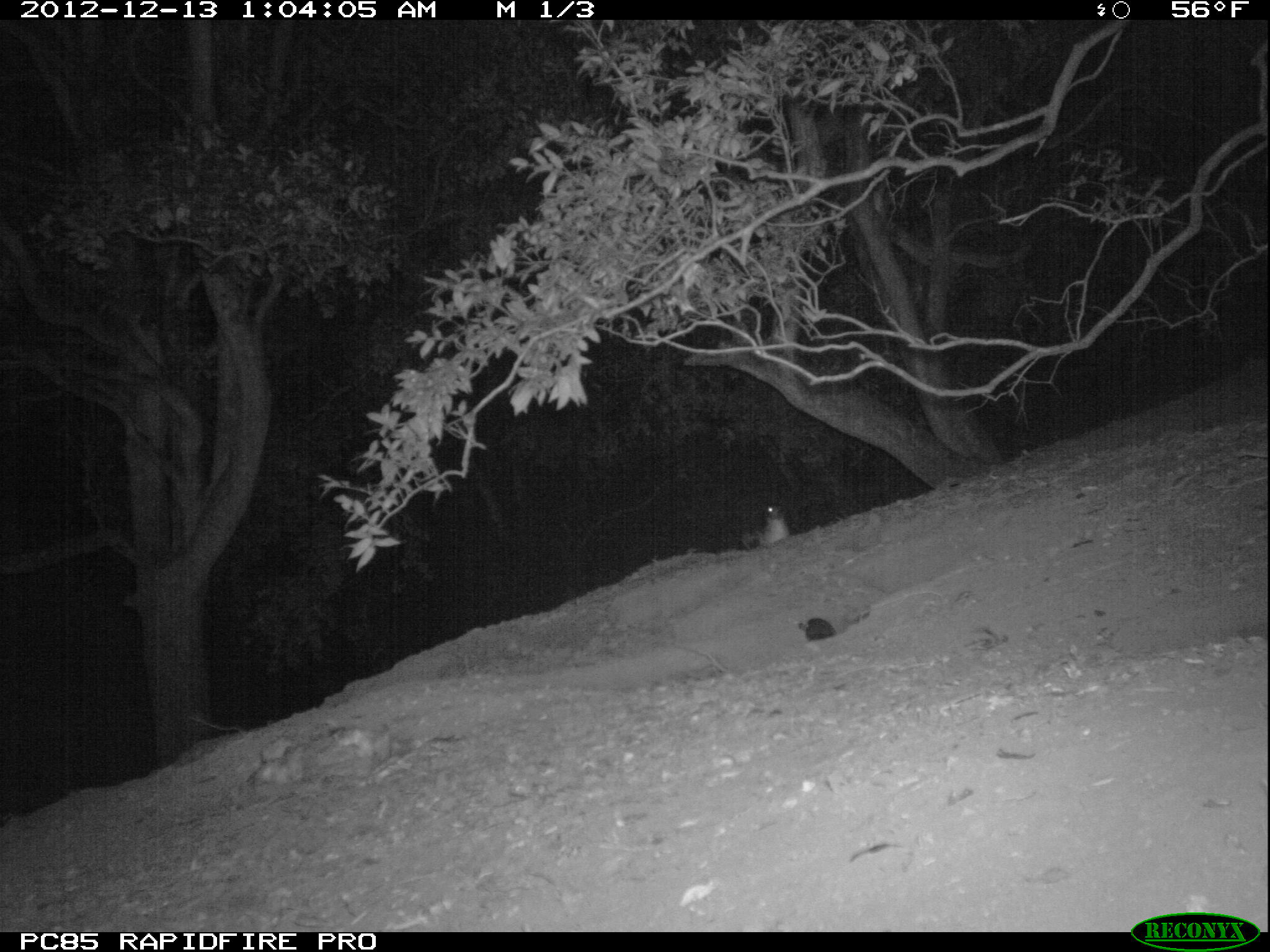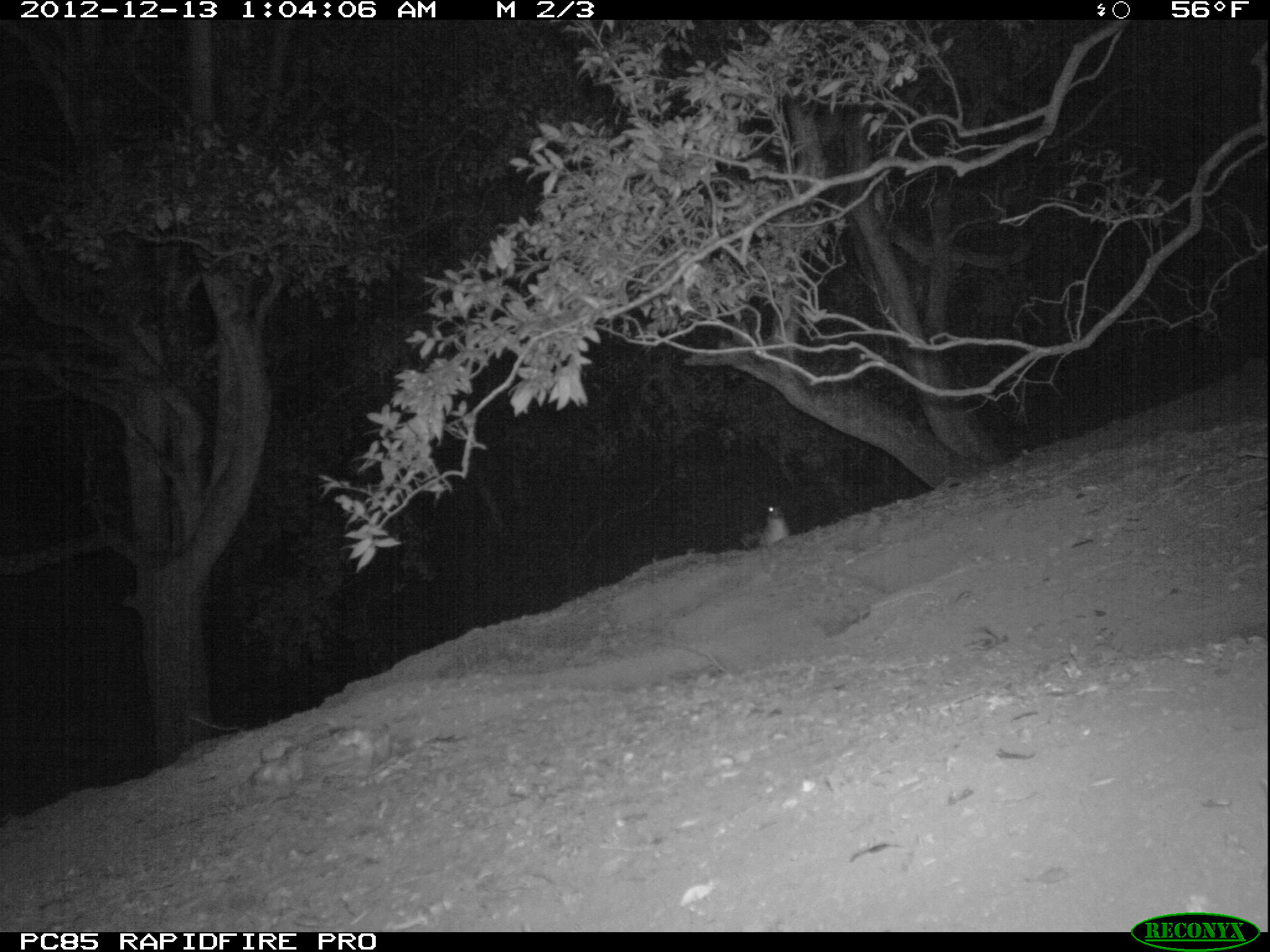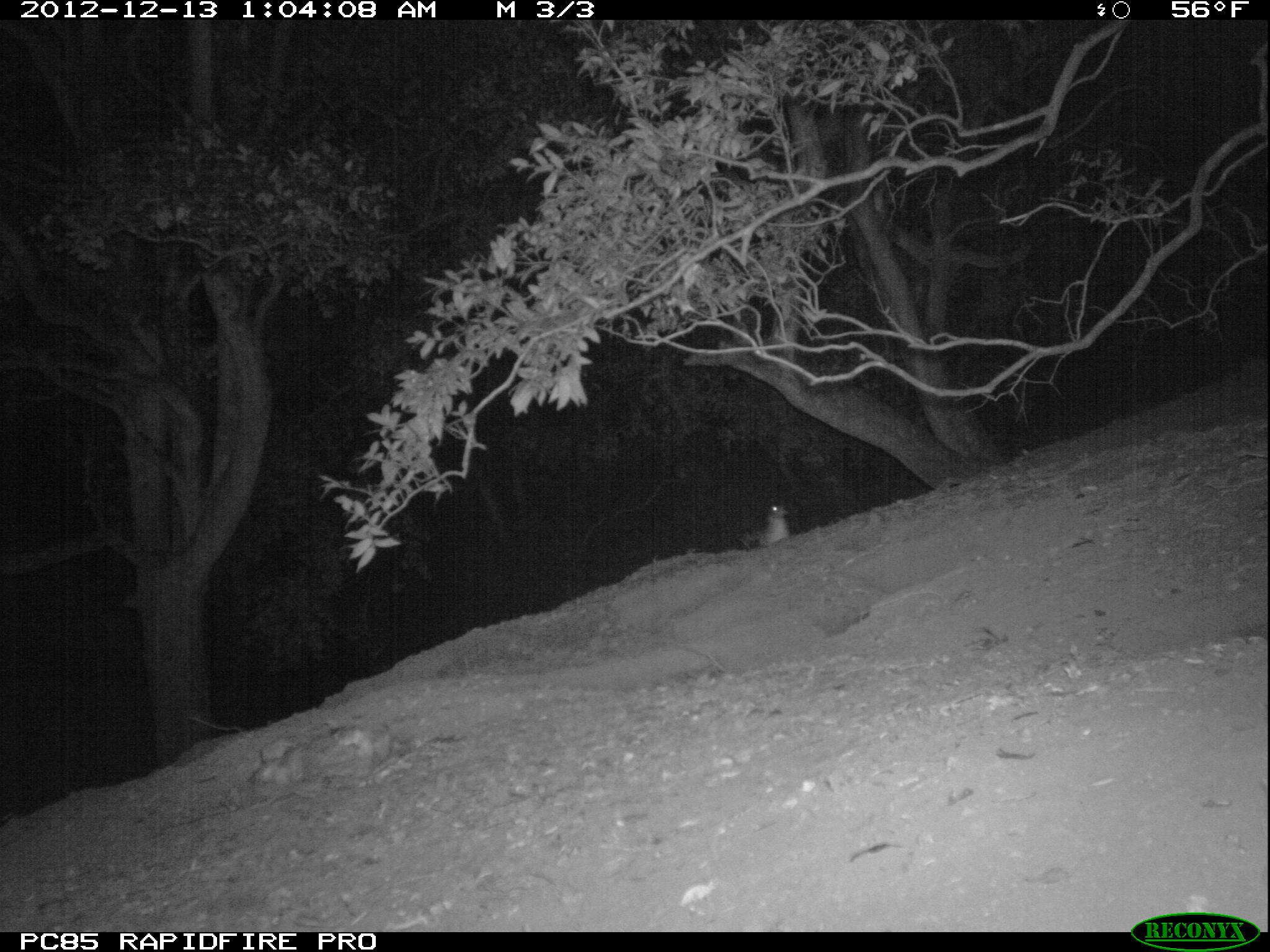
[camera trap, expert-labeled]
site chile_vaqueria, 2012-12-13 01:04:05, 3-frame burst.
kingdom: Animalia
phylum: Chordata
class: Aves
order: Procellariiformes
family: Procellariidae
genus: Calonectris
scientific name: Calonectris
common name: shearwater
Shearwater (Calonectris).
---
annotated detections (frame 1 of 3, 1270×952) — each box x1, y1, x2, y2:
shearwater: 791, 612, 839, 646; 755, 504, 787, 545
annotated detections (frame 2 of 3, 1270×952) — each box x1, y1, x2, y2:
shearwater: 1, 245, 277, 769; 755, 503, 786, 547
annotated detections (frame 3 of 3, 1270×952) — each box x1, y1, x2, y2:
shearwater: 756, 501, 789, 545